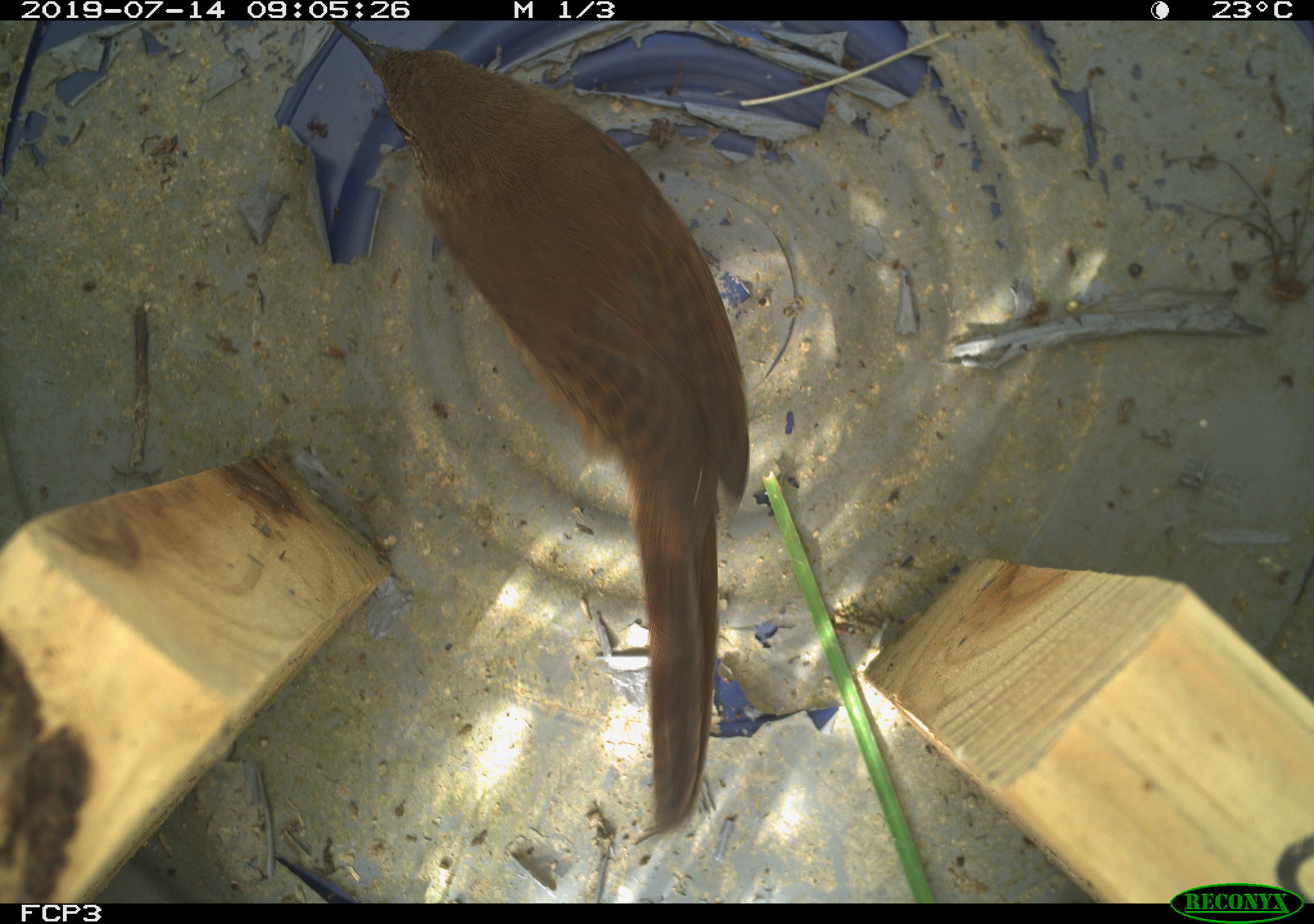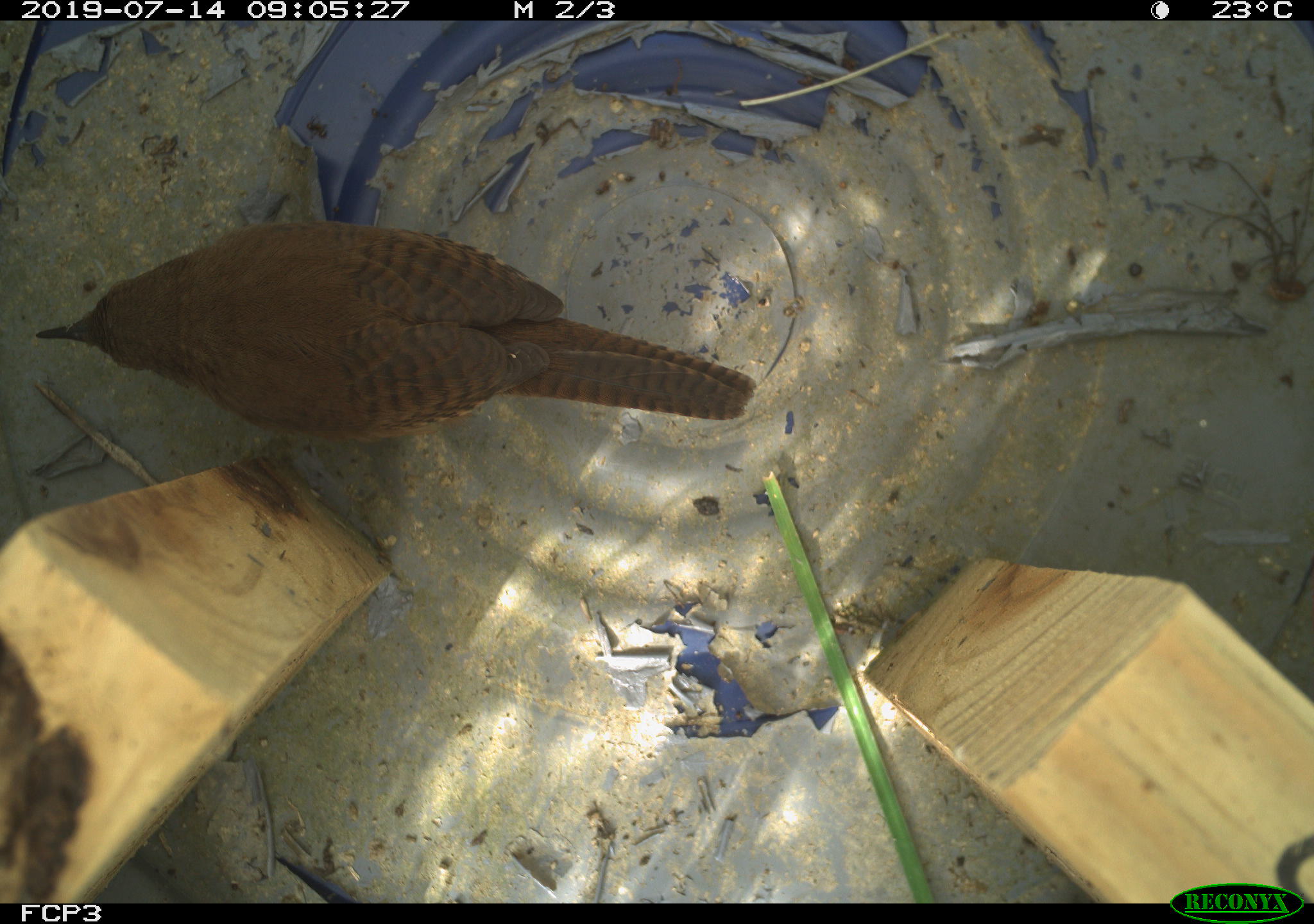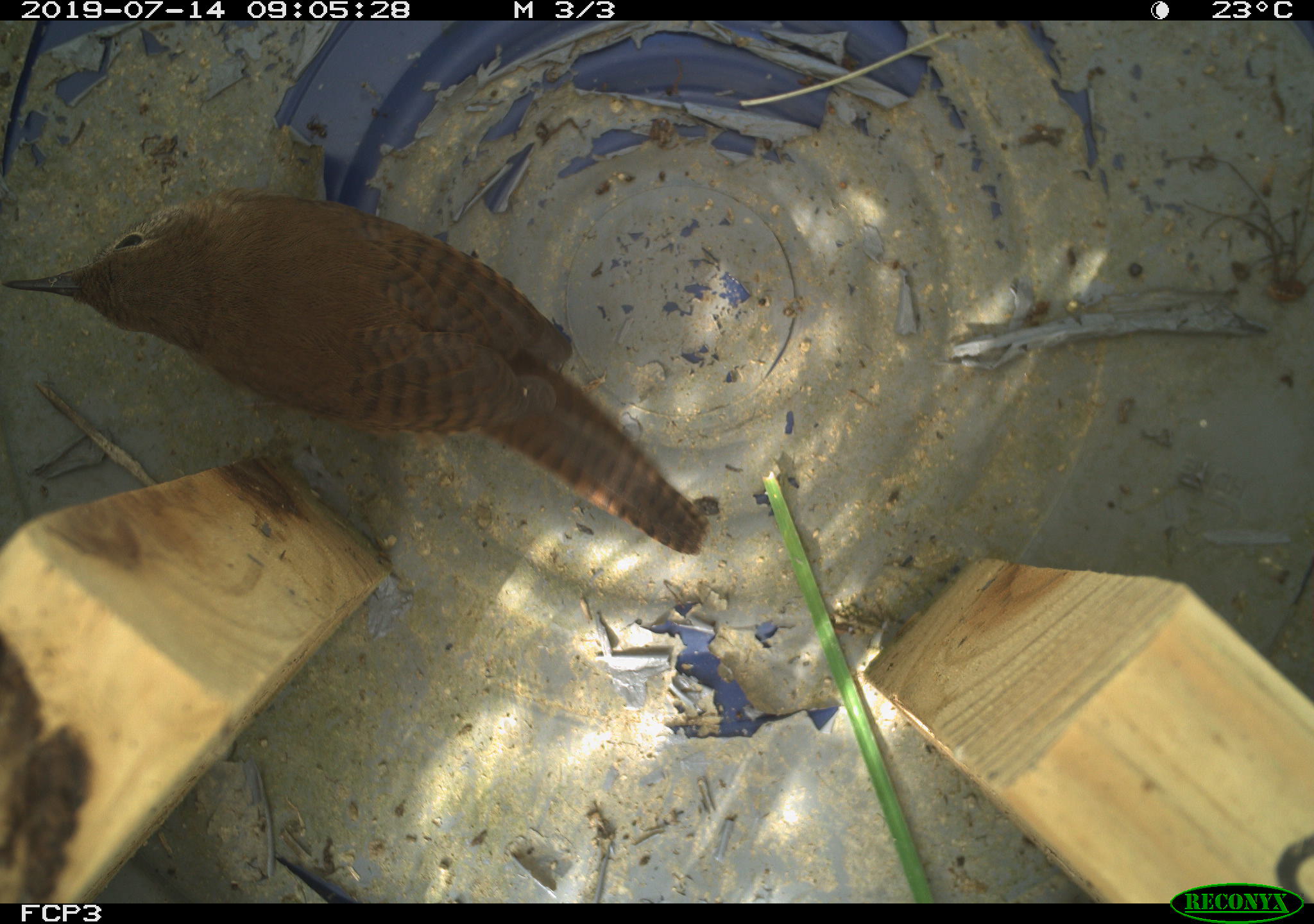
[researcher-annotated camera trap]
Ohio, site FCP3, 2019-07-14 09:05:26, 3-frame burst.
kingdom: Animalia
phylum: Chordata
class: Aves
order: Passeriformes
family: Troglodytidae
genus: Troglodytes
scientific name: Troglodytes aedon aedon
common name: northern house wren